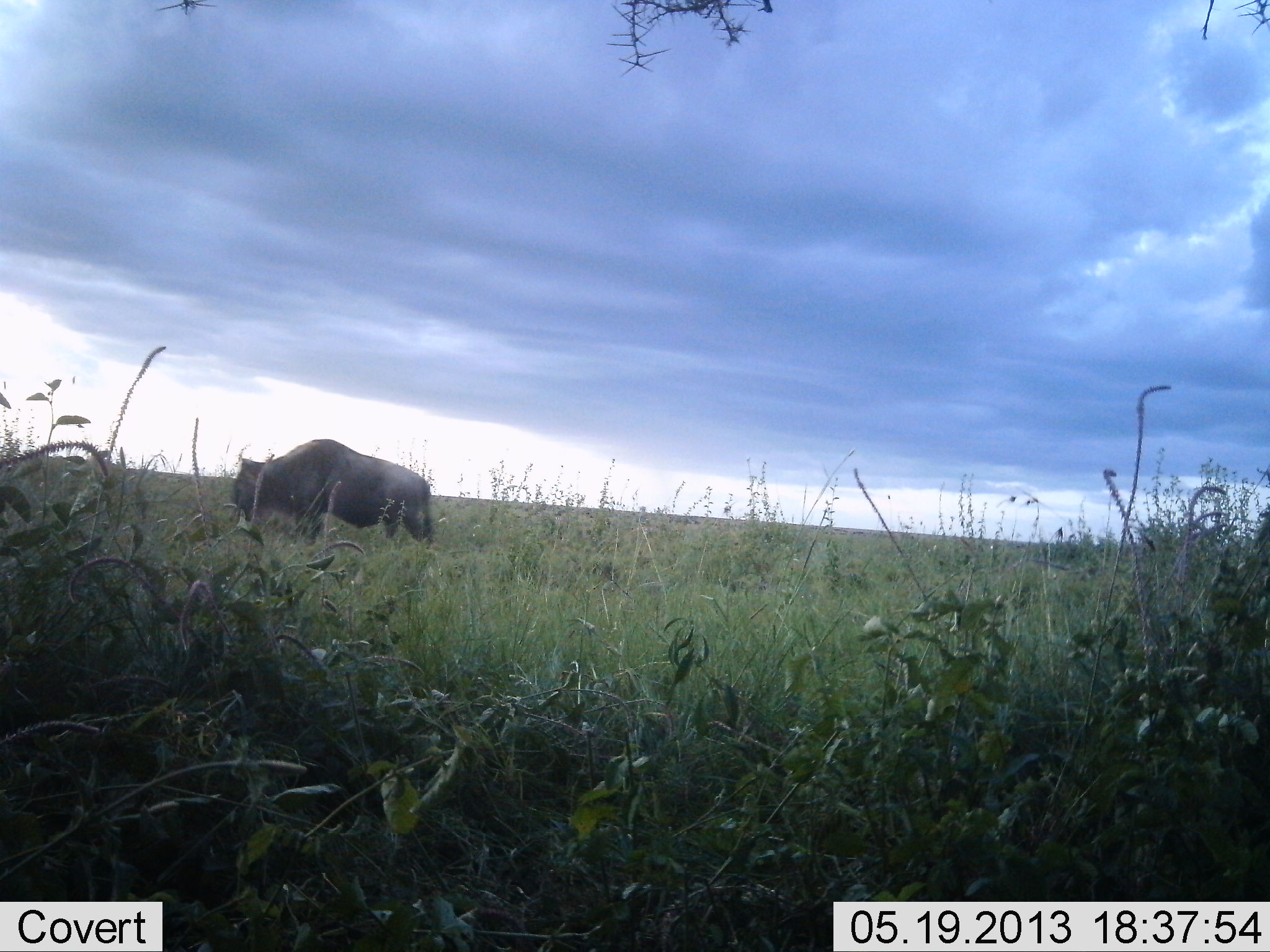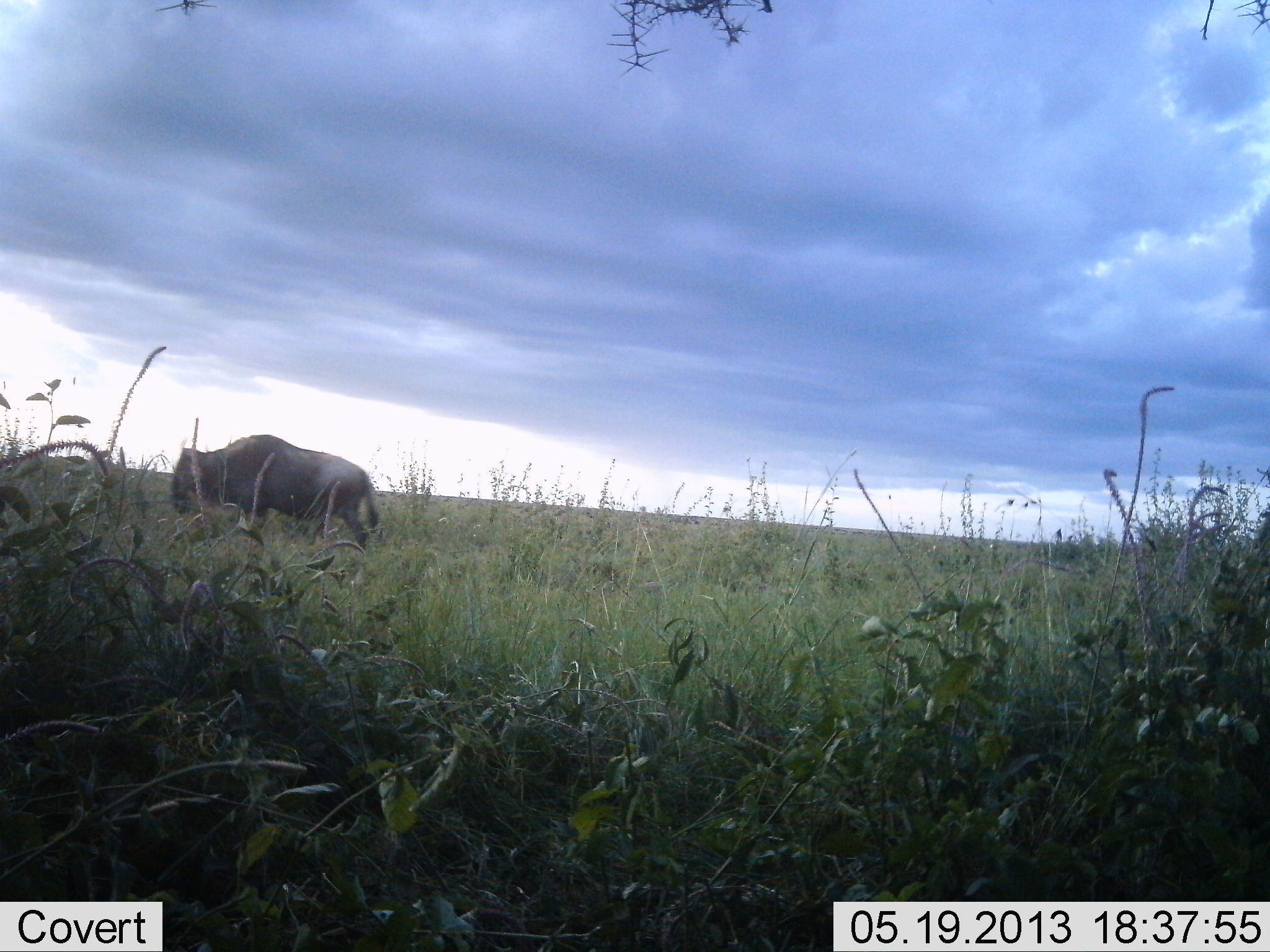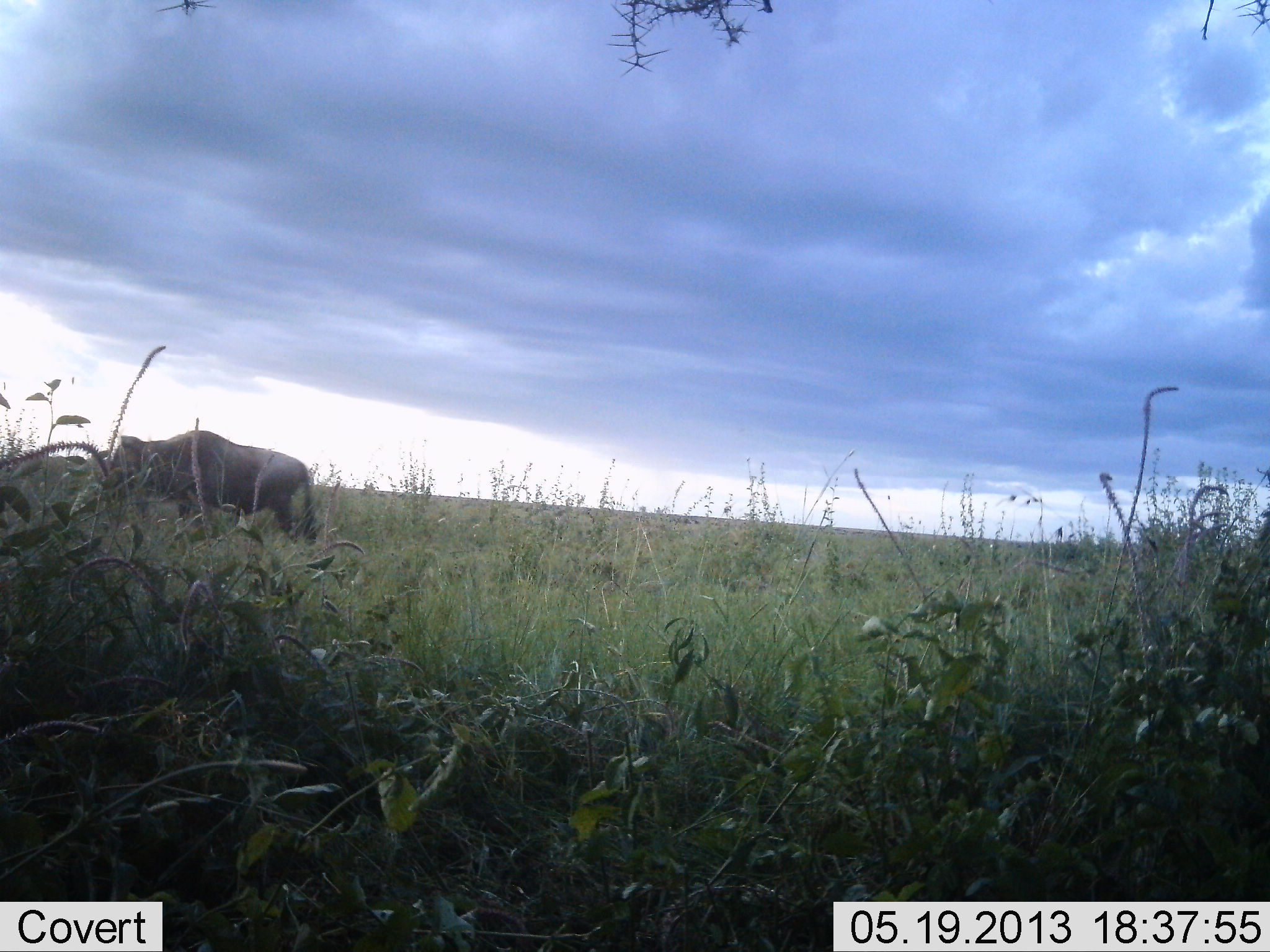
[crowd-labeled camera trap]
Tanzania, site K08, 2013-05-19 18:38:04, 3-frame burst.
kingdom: Animalia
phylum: Chordata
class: Mammalia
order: Artiodactyla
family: Bovidae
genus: Connochaetes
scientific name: Connochaetes taurinus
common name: blue wildebeest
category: wildebeest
Wildebeest (blue wildebeest) (Connochaetes taurinus), count 1. Behavior (volunteer vote fractions): standing 4%, resting 0%, moving 88%, interacting 0%. Young present (vote fraction): 0%. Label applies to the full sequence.